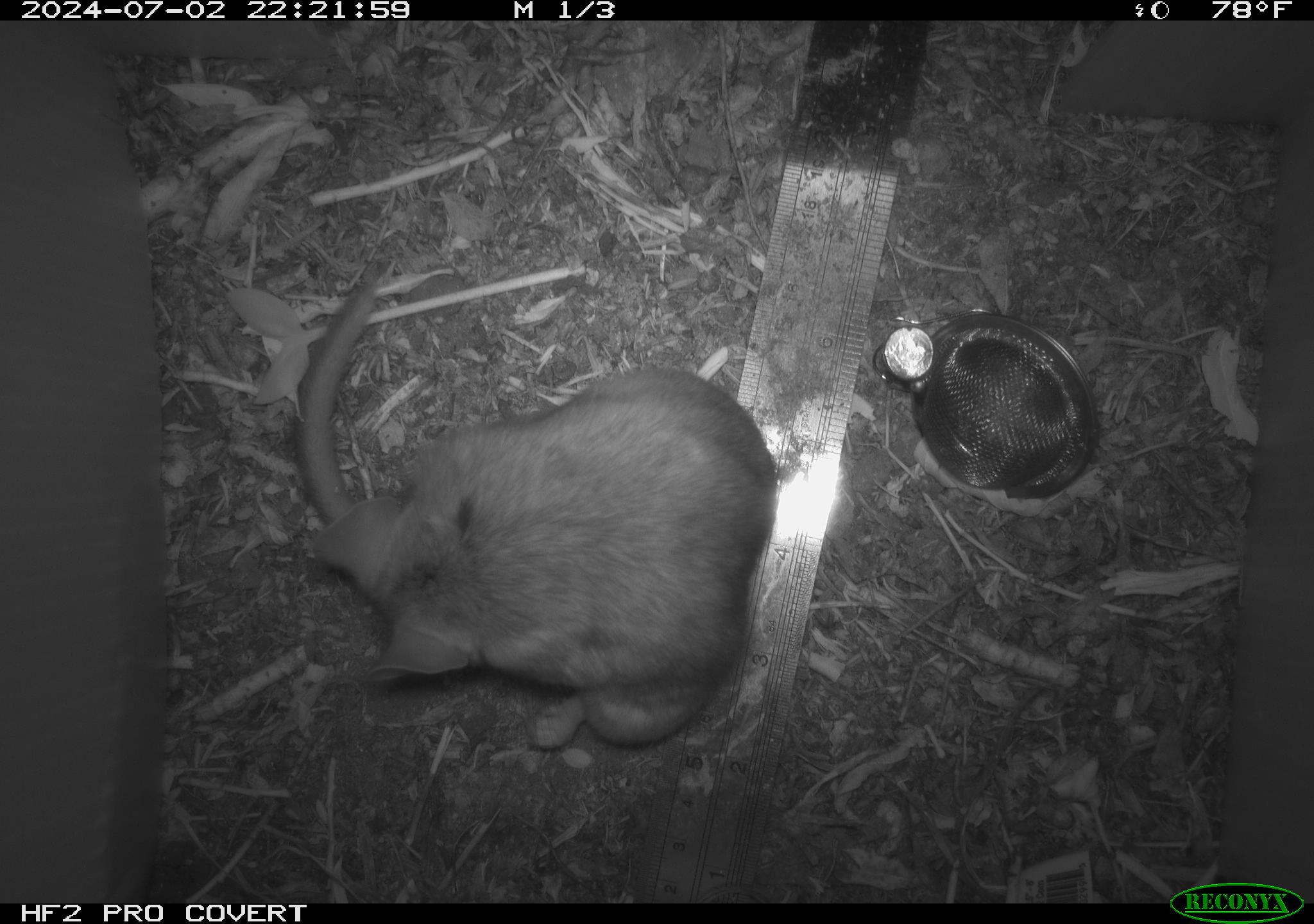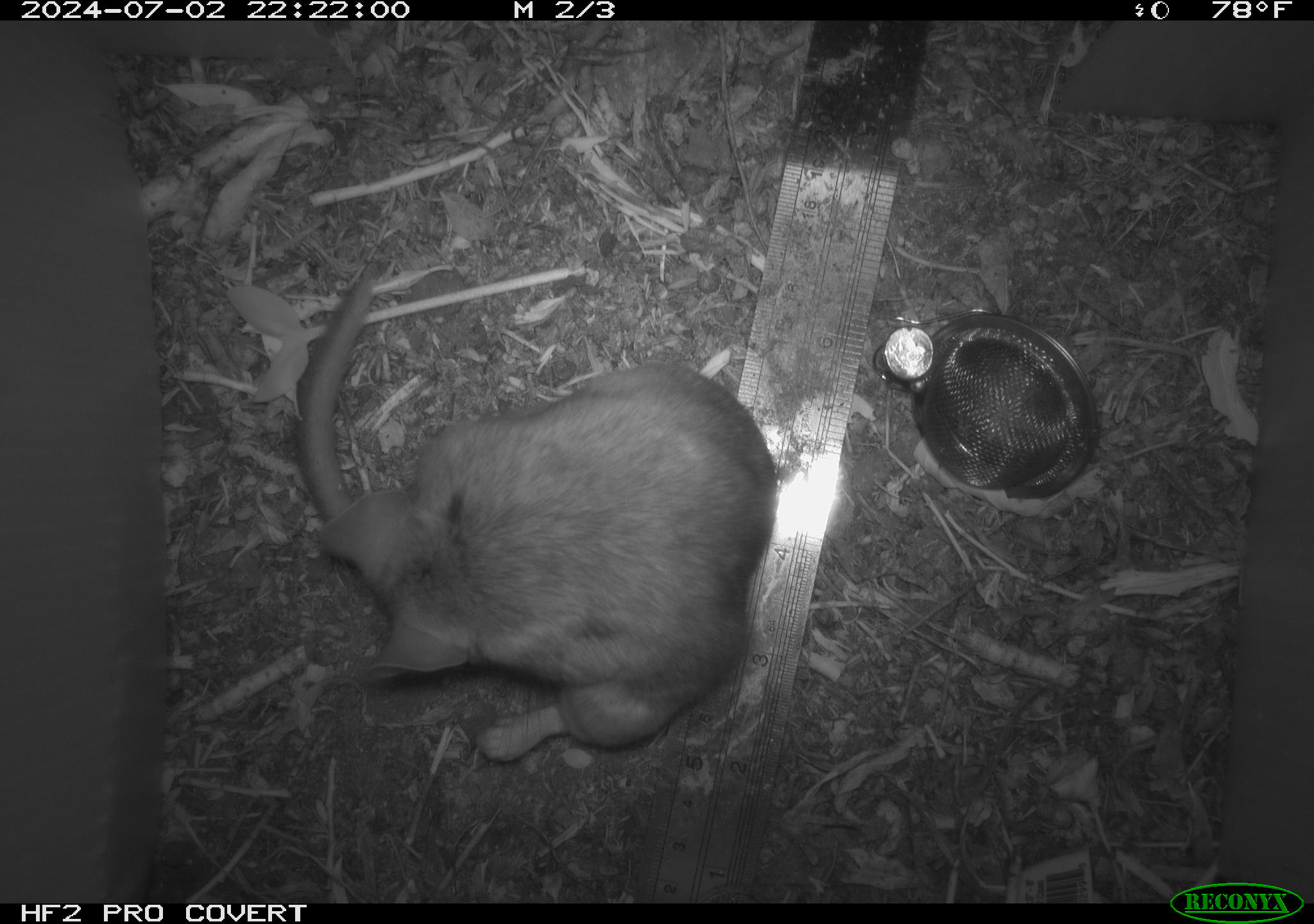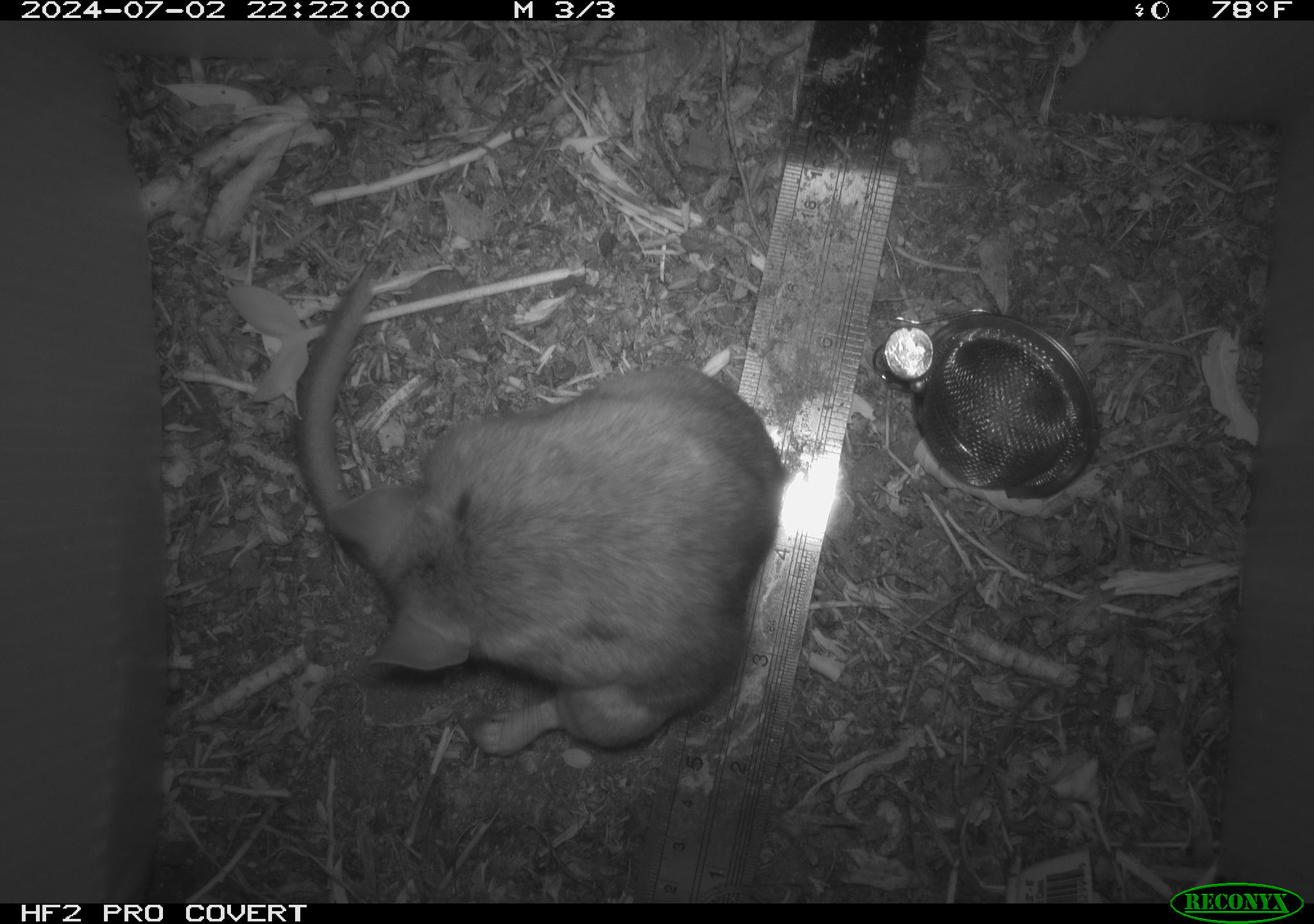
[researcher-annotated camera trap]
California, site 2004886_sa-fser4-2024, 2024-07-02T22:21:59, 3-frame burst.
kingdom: Animalia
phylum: Chordata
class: Mammalia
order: Rodentia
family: Sciuridae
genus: Neotamias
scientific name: Neotamias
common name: western chipmunks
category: neotamias species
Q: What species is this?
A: Neotamias species (western chipmunks) (Neotamias).